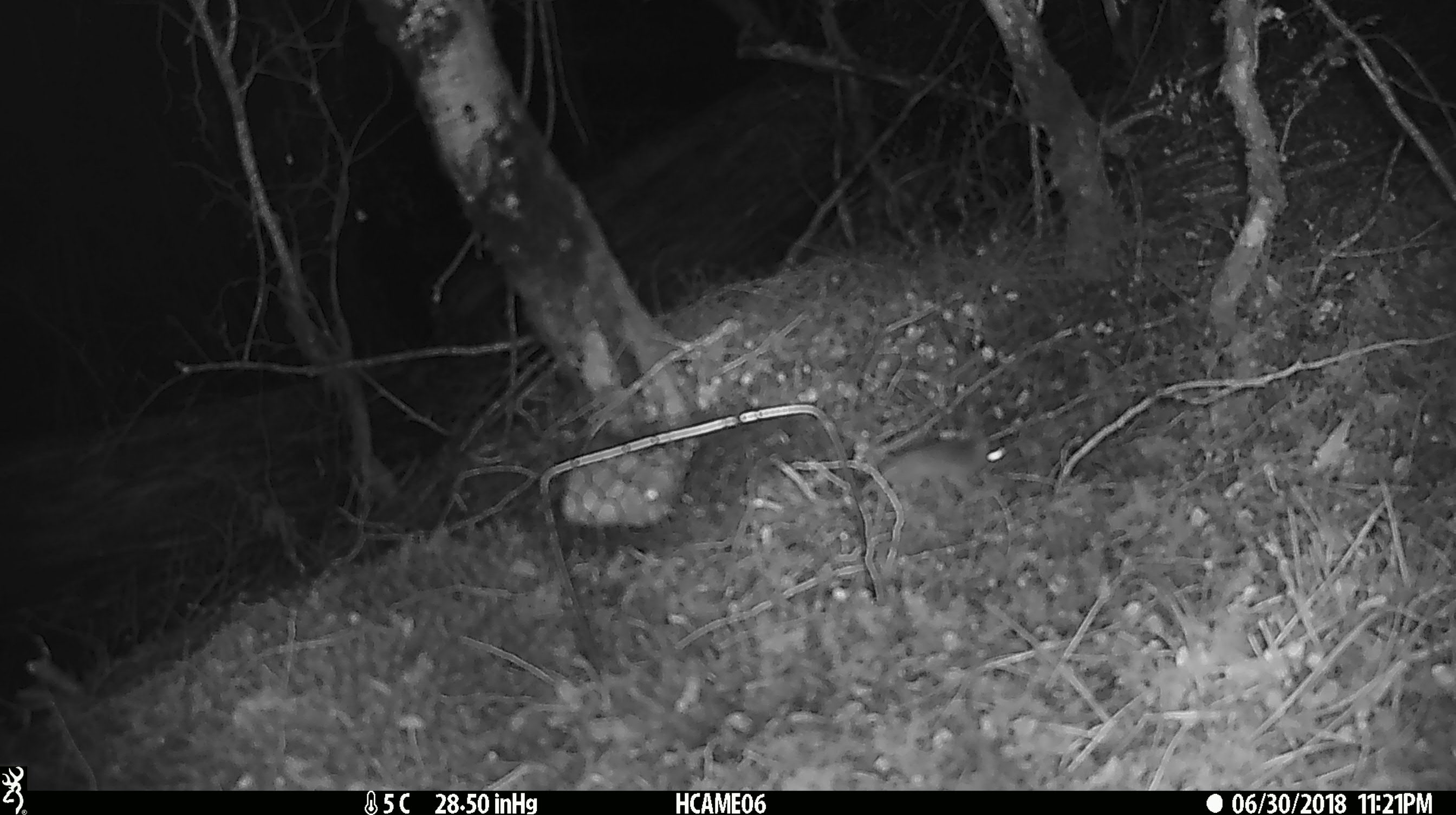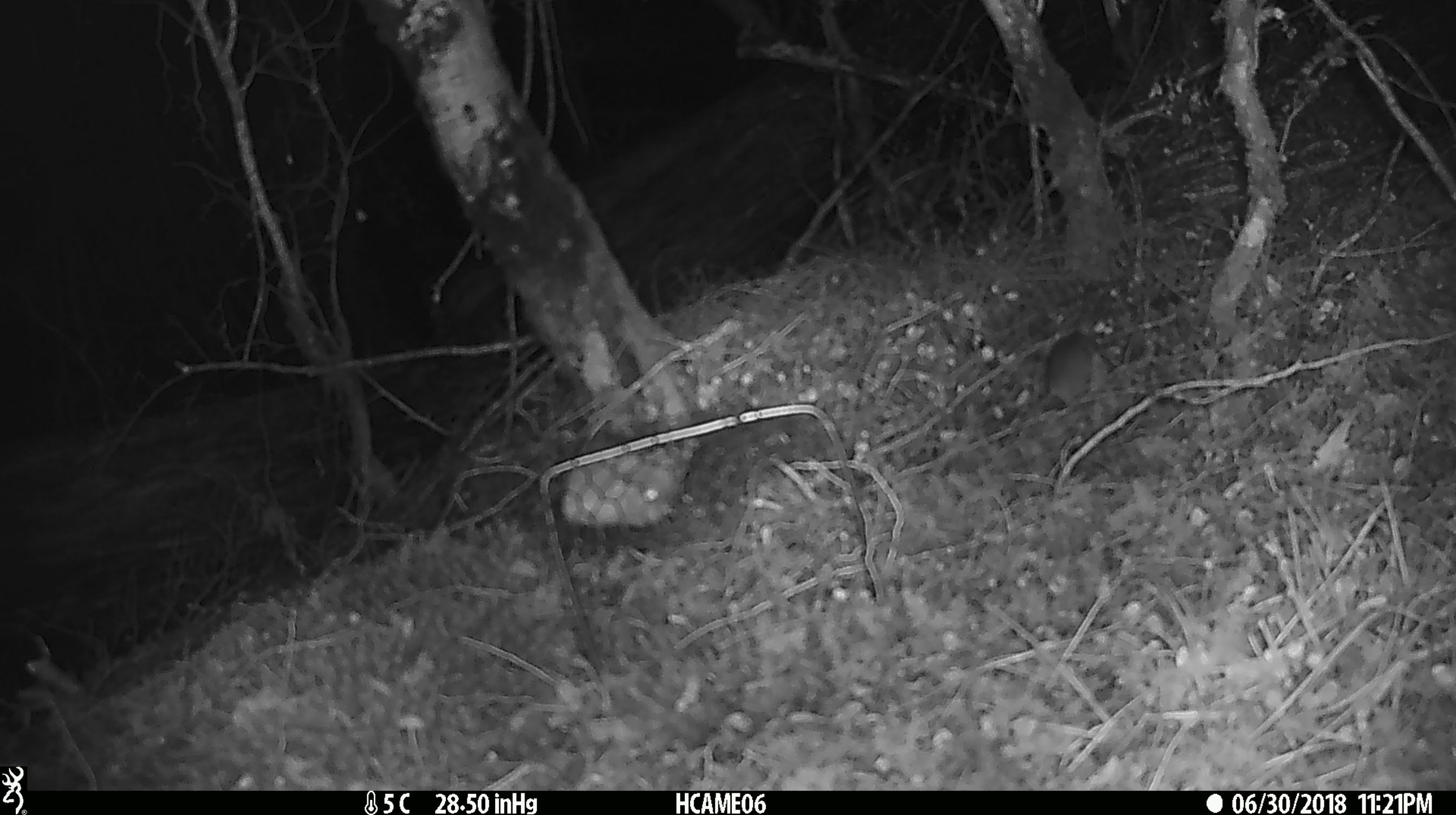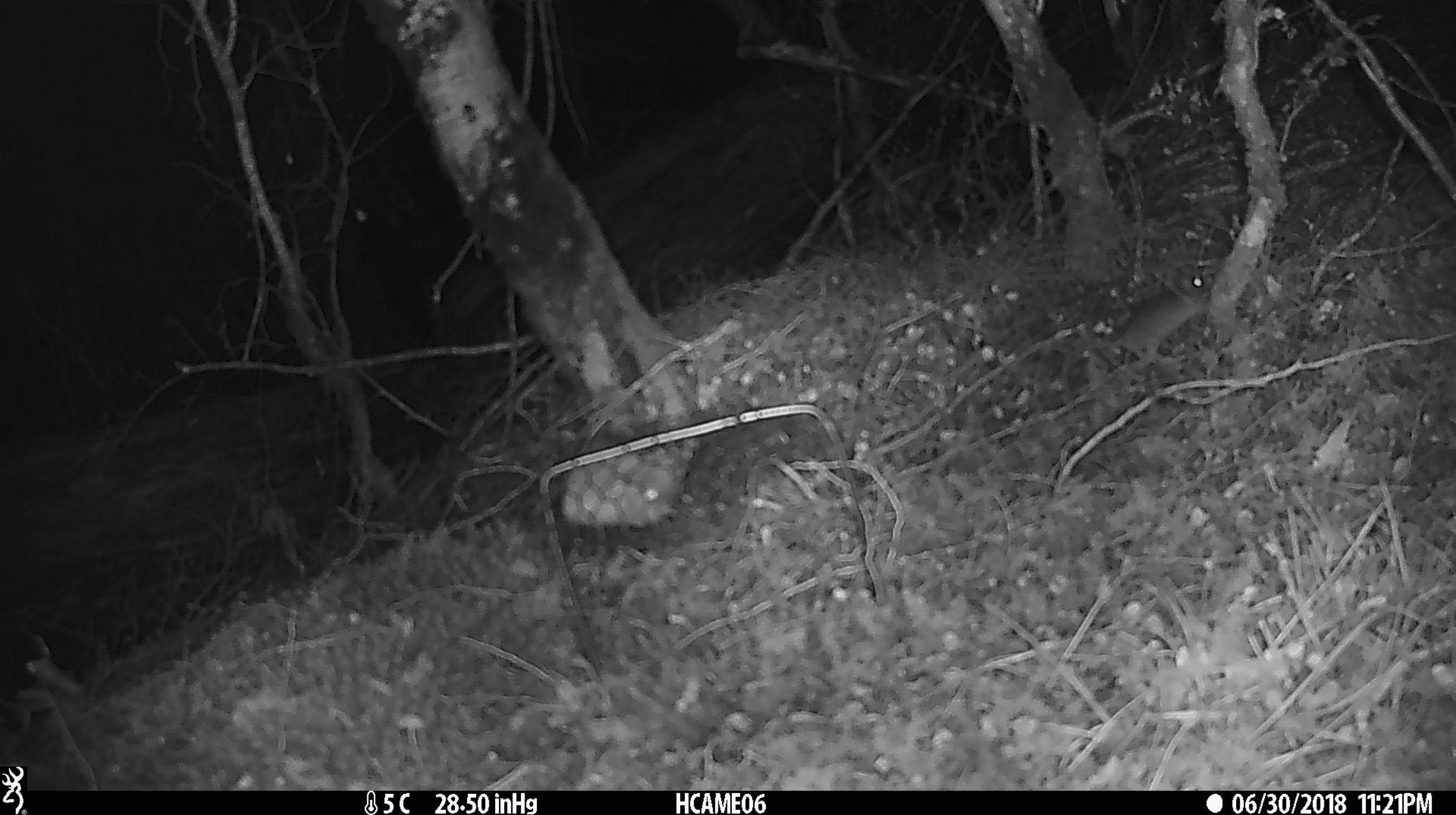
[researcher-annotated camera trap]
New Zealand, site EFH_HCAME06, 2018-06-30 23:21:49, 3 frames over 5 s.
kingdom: Animalia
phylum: Chordata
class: Mammalia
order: Rodentia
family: Muridae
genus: Mus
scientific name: Mus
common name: mouse